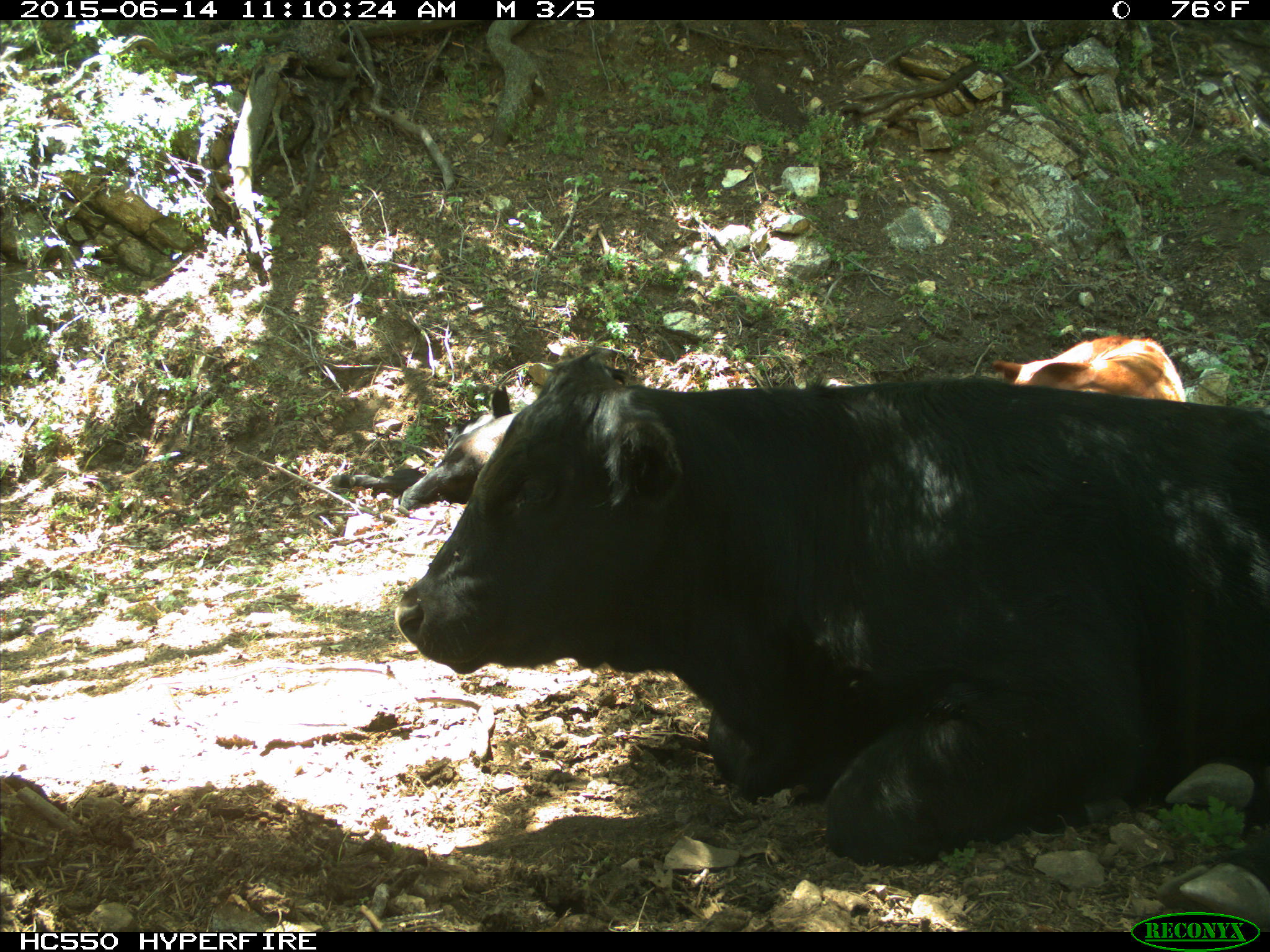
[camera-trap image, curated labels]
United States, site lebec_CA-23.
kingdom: Animalia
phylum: Chordata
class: Mammalia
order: Artiodactyla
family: Bovidae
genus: Bos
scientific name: Bos taurus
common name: domestic cow